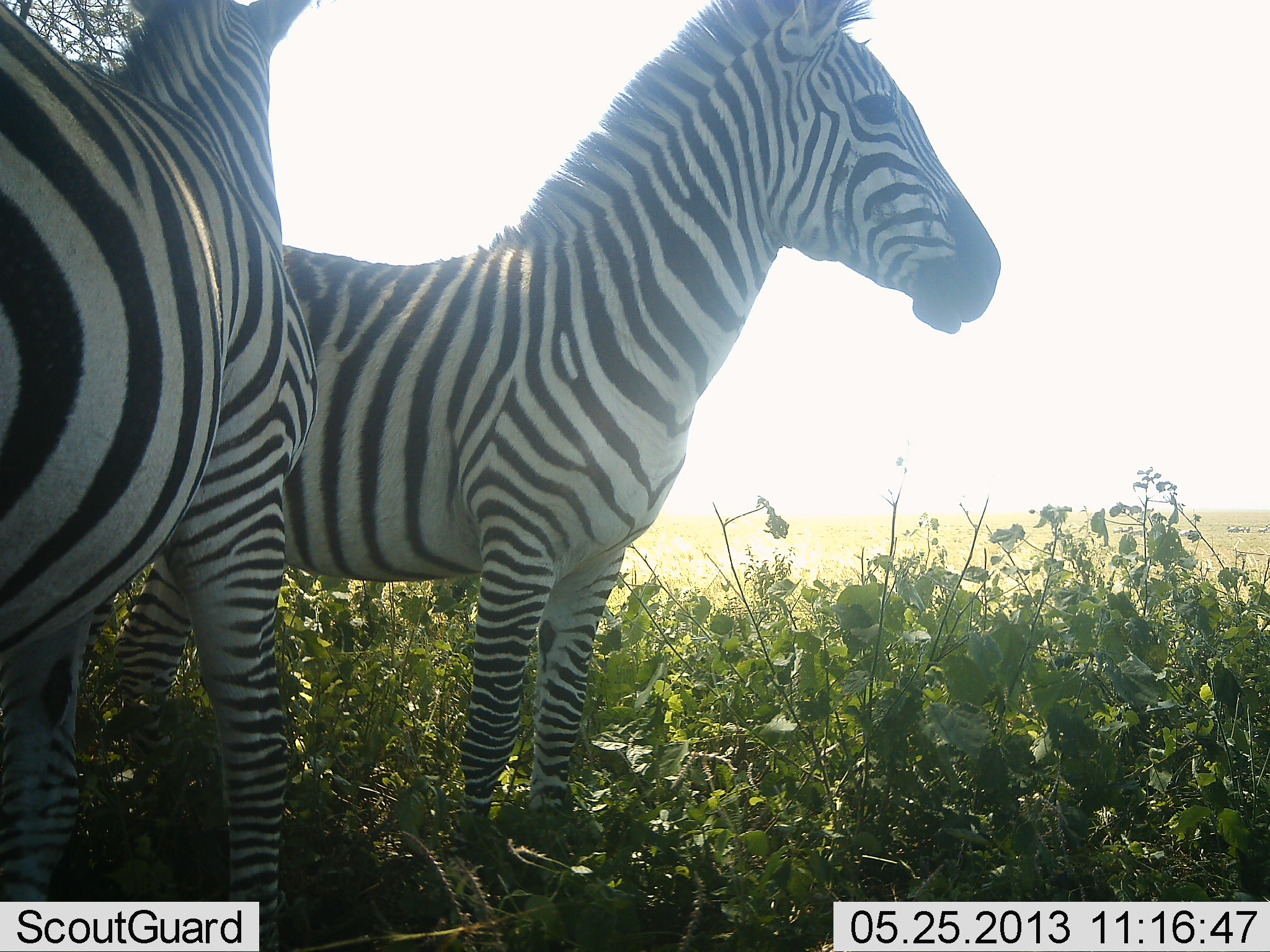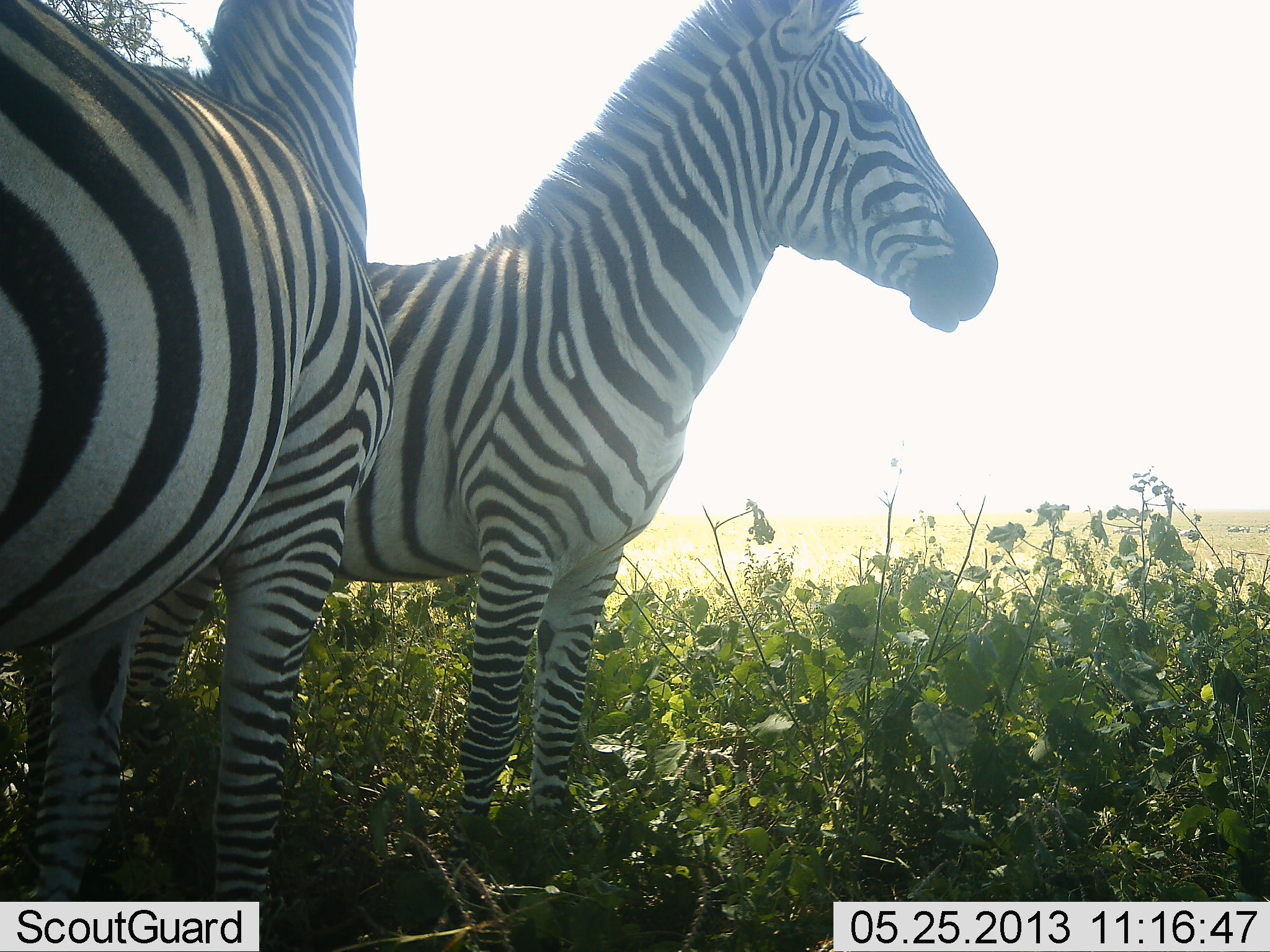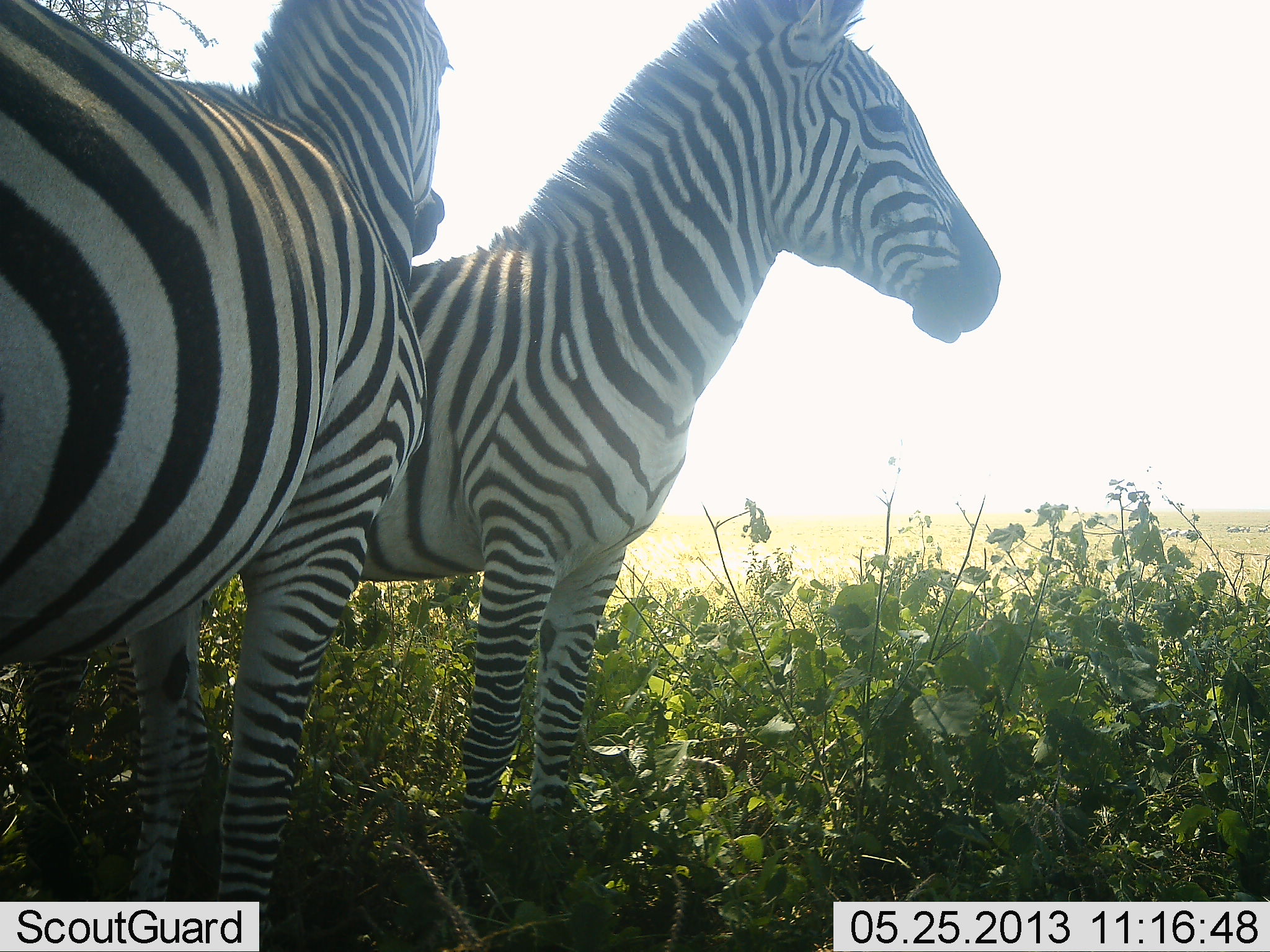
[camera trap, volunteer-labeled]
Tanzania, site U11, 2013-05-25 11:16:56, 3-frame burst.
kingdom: Animalia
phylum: Chordata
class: Mammalia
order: Perissodactyla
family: Equidae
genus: Equus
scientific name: Equus quagga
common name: plains zebra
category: zebra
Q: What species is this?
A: Zebra (plains zebra) (Equus quagga).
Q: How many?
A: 2.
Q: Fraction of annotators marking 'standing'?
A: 95%.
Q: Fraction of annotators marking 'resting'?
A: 0%.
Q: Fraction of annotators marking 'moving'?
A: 10%.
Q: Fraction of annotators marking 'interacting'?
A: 10%.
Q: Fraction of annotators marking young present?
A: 0%.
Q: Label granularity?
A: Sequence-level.